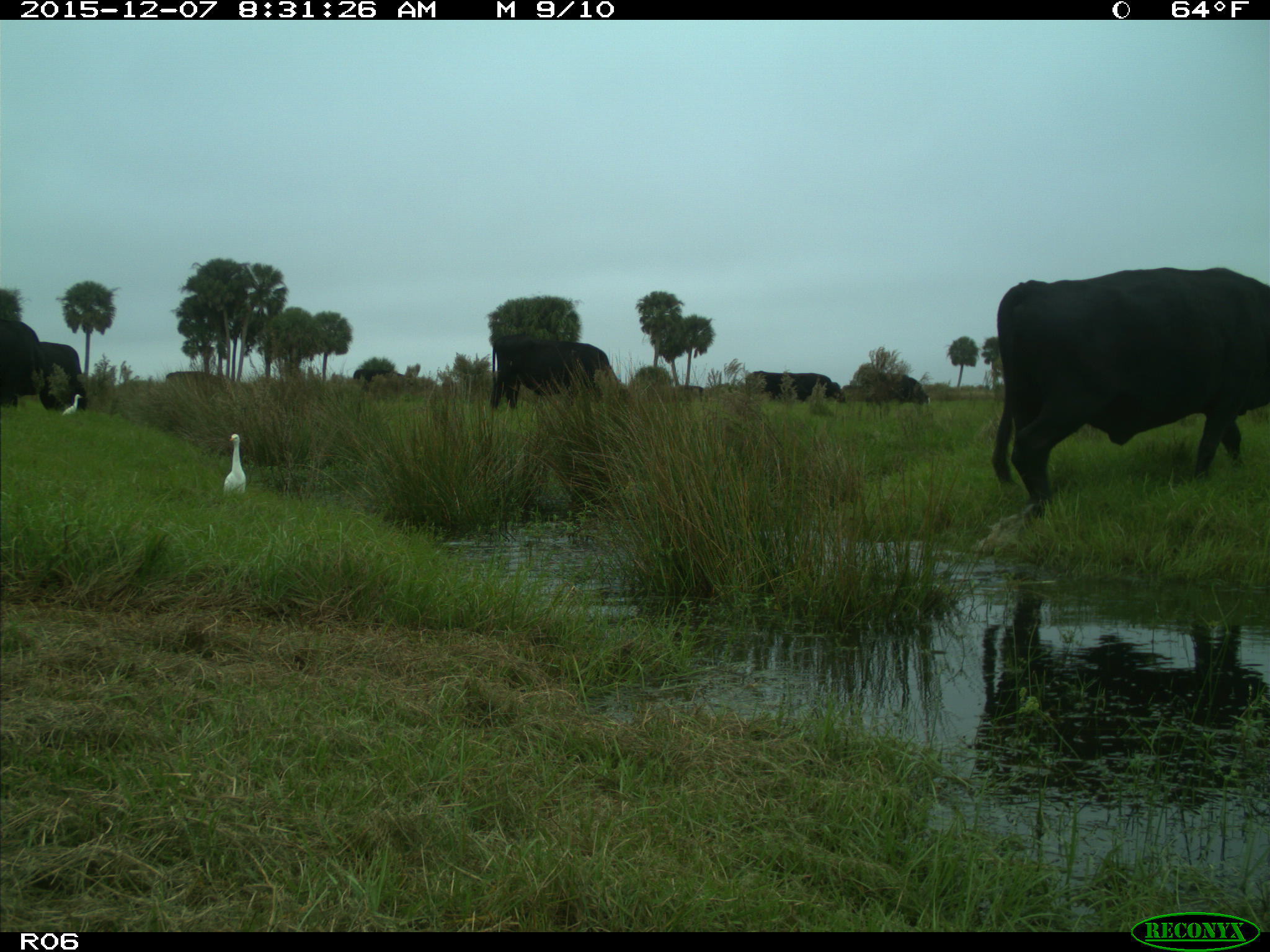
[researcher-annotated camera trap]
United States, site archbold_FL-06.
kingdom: Animalia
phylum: Chordata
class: Mammalia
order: Artiodactyla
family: Bovidae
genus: Bos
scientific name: Bos taurus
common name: domestic cow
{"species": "Bos taurus (domestic cow)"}